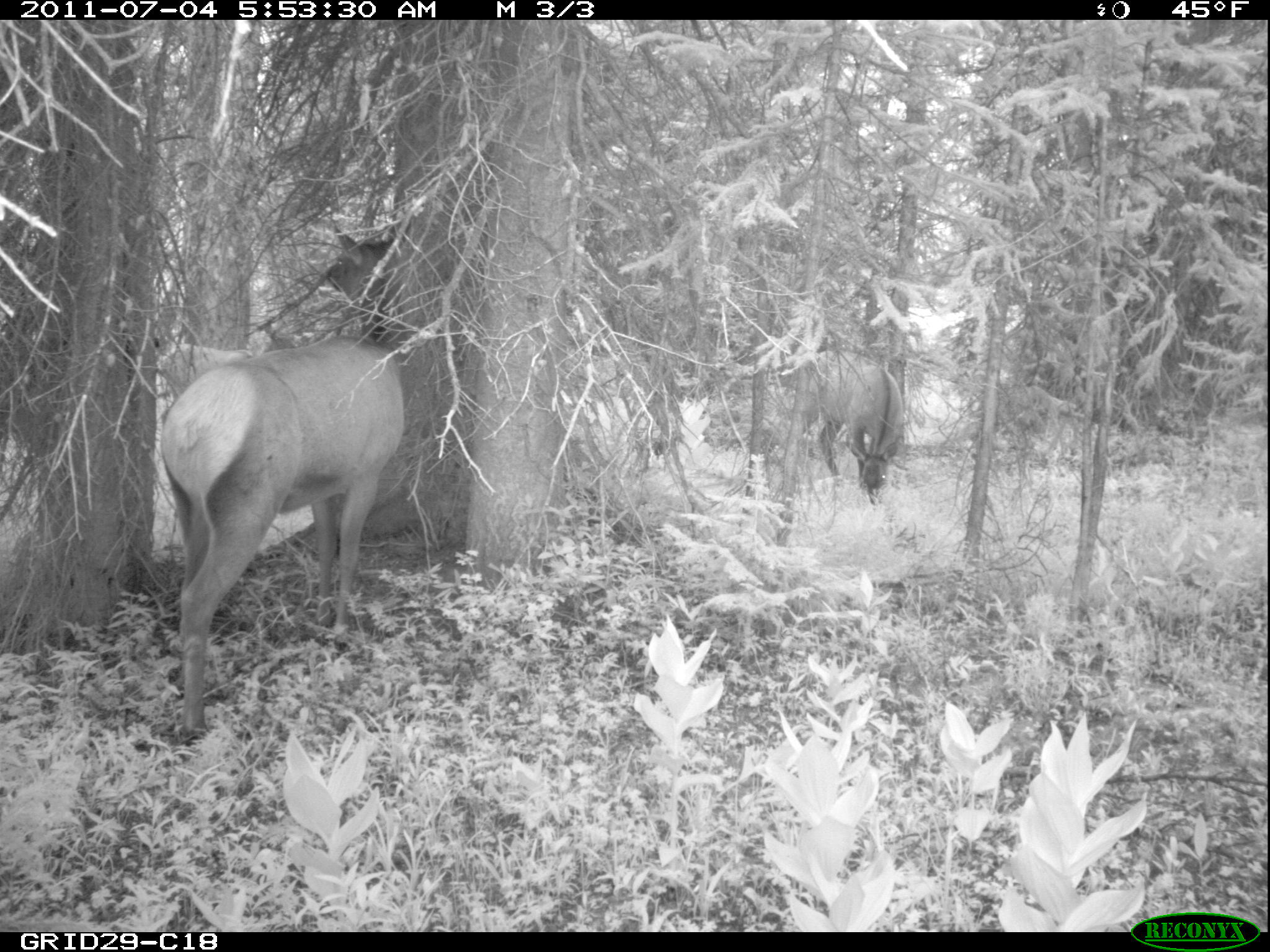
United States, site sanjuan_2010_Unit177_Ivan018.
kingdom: Animalia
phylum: Chordata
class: Mammalia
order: Artiodactyla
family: Cervidae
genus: Cervus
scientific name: Cervus elaphus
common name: red deer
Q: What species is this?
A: Cervus elaphus (red deer).